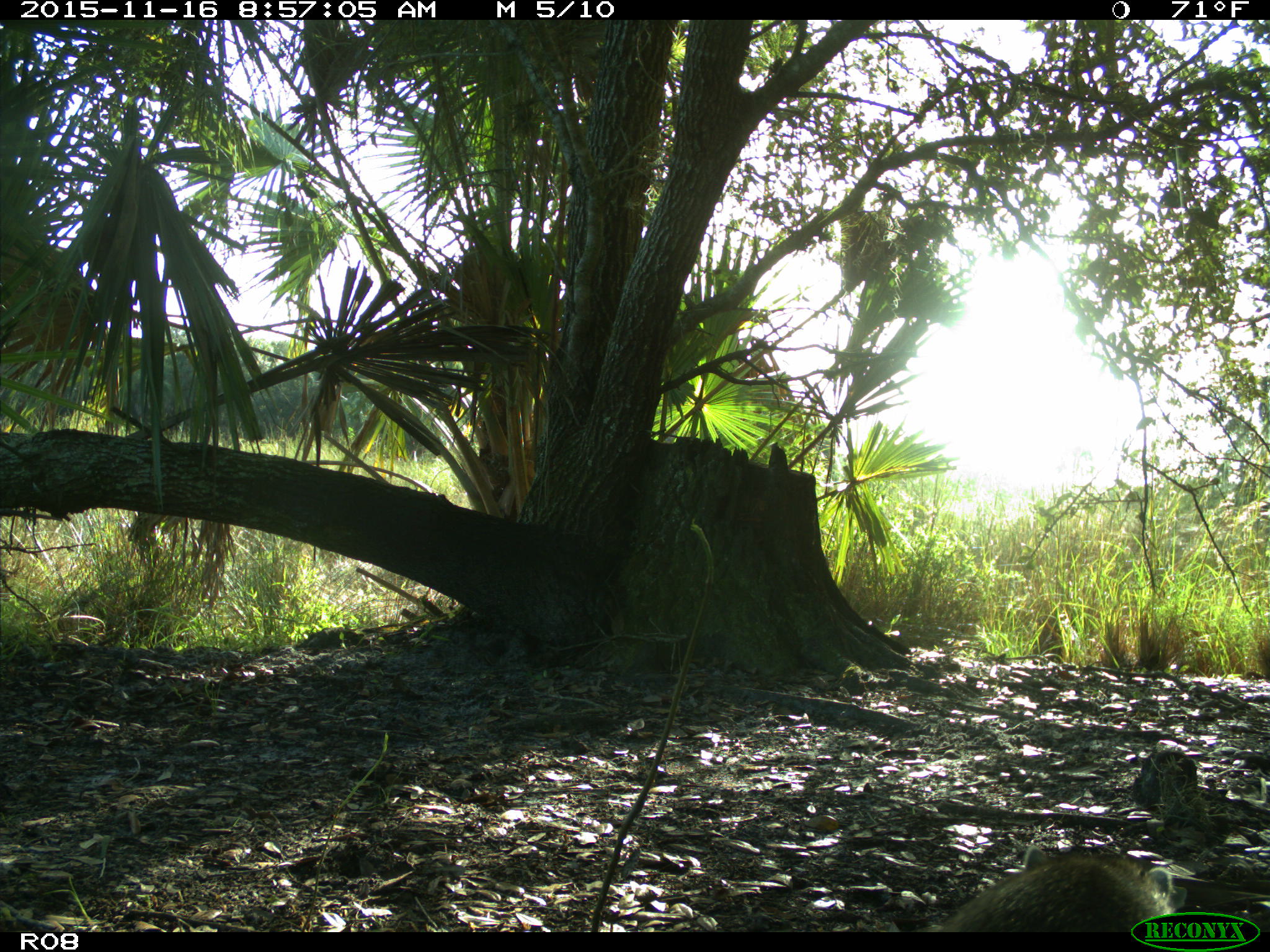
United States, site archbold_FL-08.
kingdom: Animalia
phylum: Chordata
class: Mammalia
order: Carnivora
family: Procyonidae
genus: Procyon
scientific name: Procyon lotor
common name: common raccoon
Procyon lotor (common raccoon).